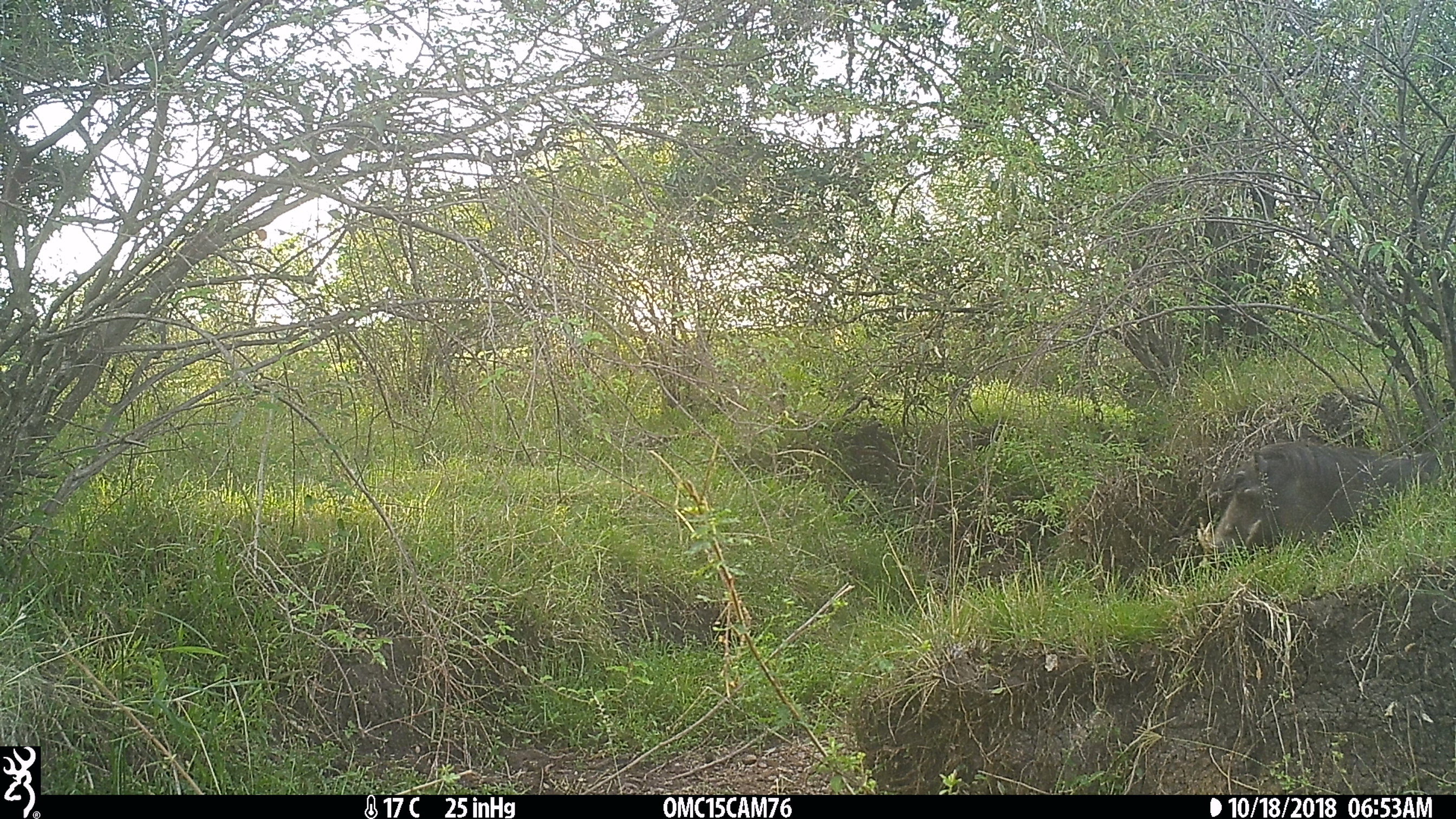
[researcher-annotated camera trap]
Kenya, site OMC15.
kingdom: Animalia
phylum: Chordata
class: Mammalia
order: Artiodactyla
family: Suidae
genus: Phacochoerus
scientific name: Phacochoerus africanus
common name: common warthog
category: warthog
Warthog (common warthog) (Phacochoerus africanus).